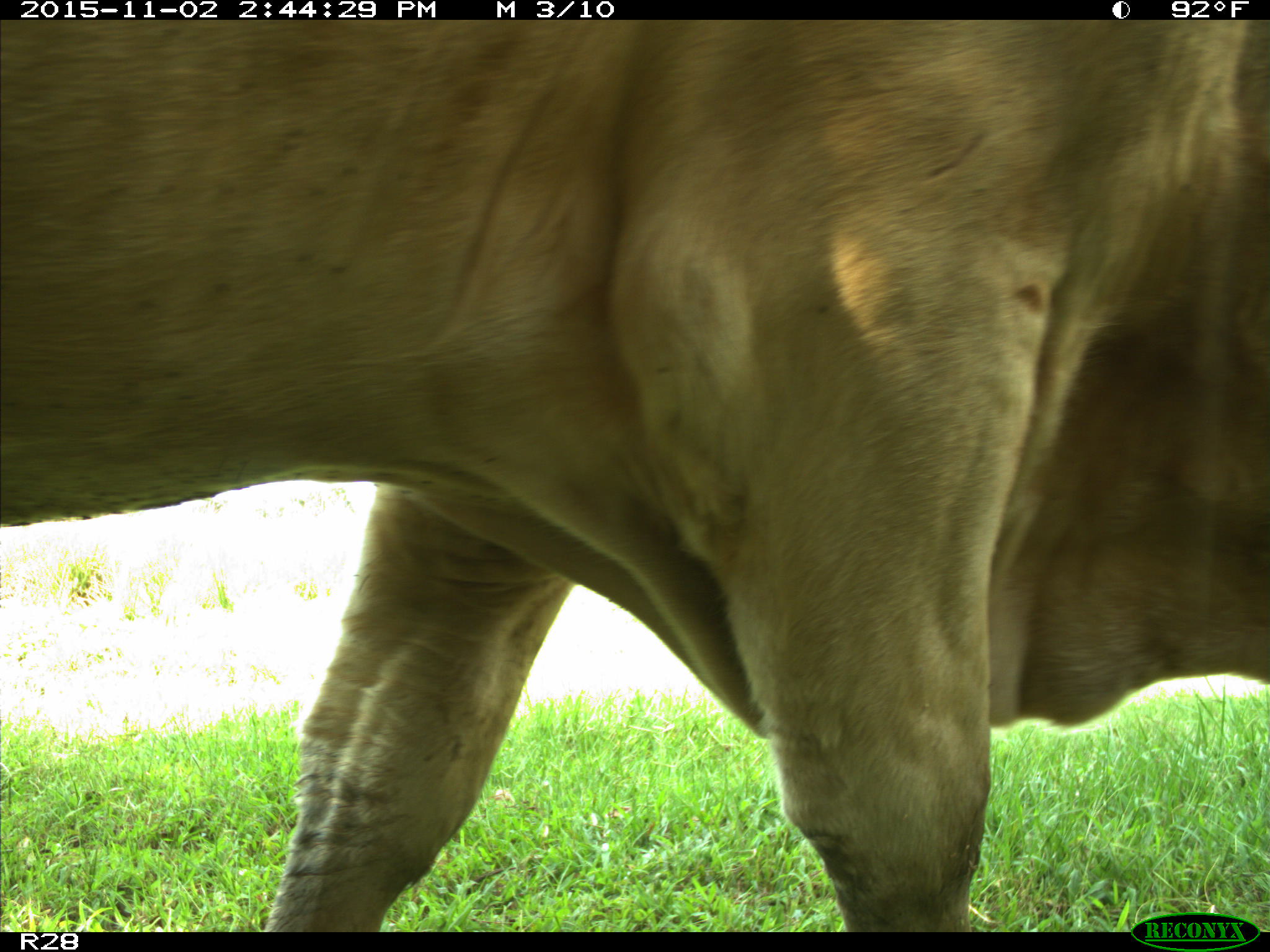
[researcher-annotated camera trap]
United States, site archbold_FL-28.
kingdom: Animalia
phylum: Chordata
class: Mammalia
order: Artiodactyla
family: Bovidae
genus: Bos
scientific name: Bos taurus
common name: domestic cow